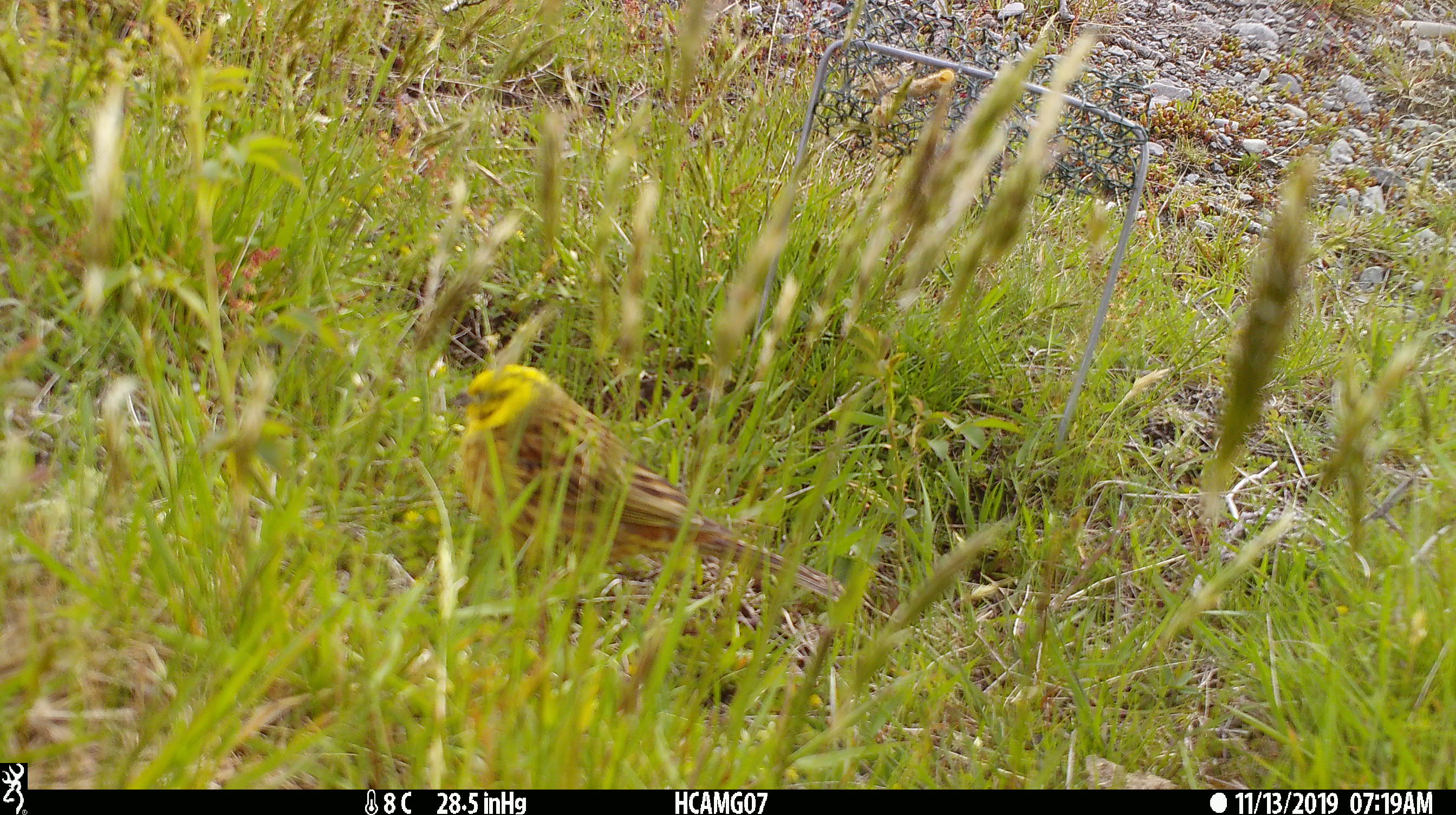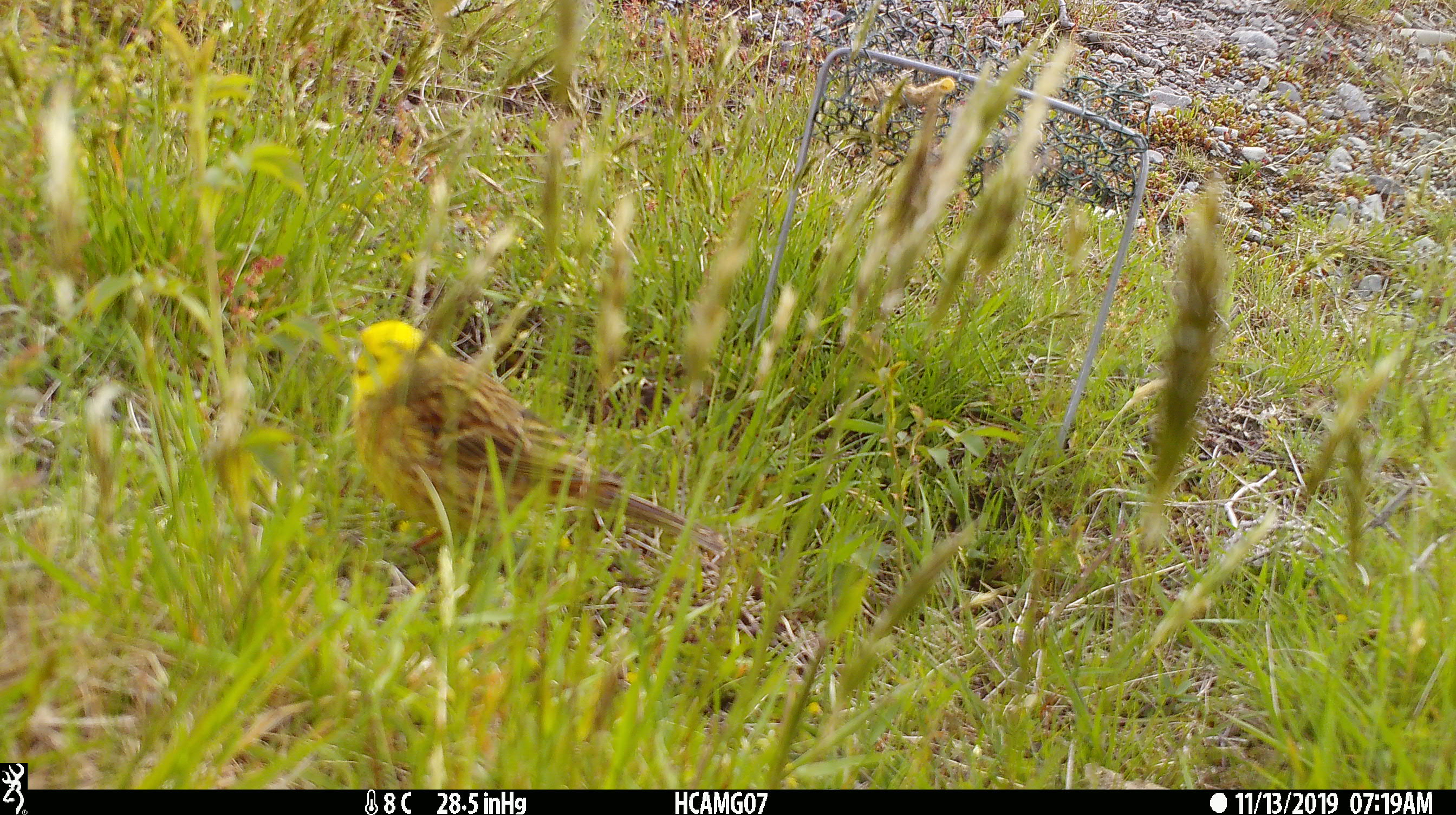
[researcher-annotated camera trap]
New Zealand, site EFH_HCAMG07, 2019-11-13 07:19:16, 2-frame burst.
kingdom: Animalia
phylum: Chordata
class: Aves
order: Passeriformes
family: Emberizidae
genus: Emberiza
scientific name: Emberiza citrinella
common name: yellowhammer